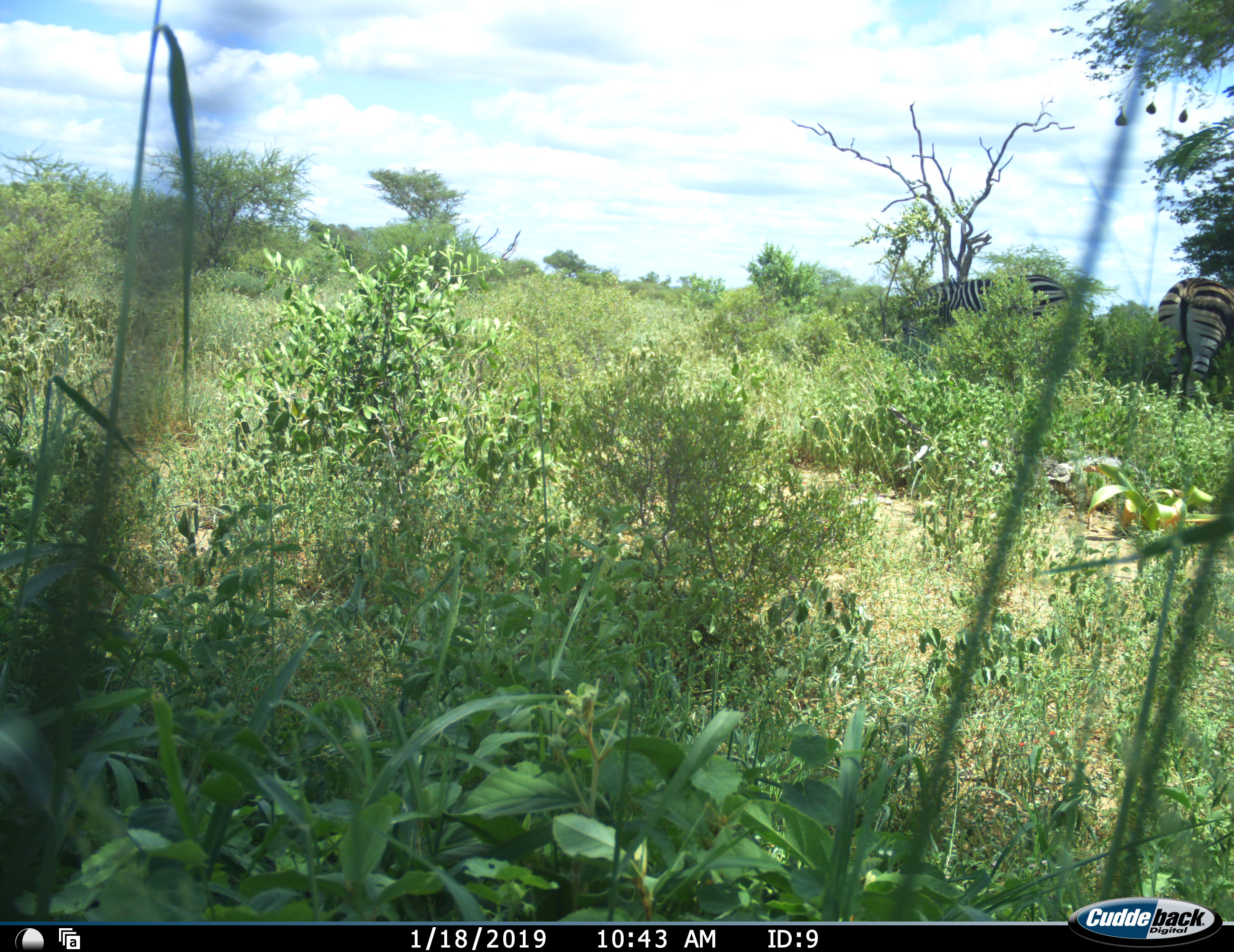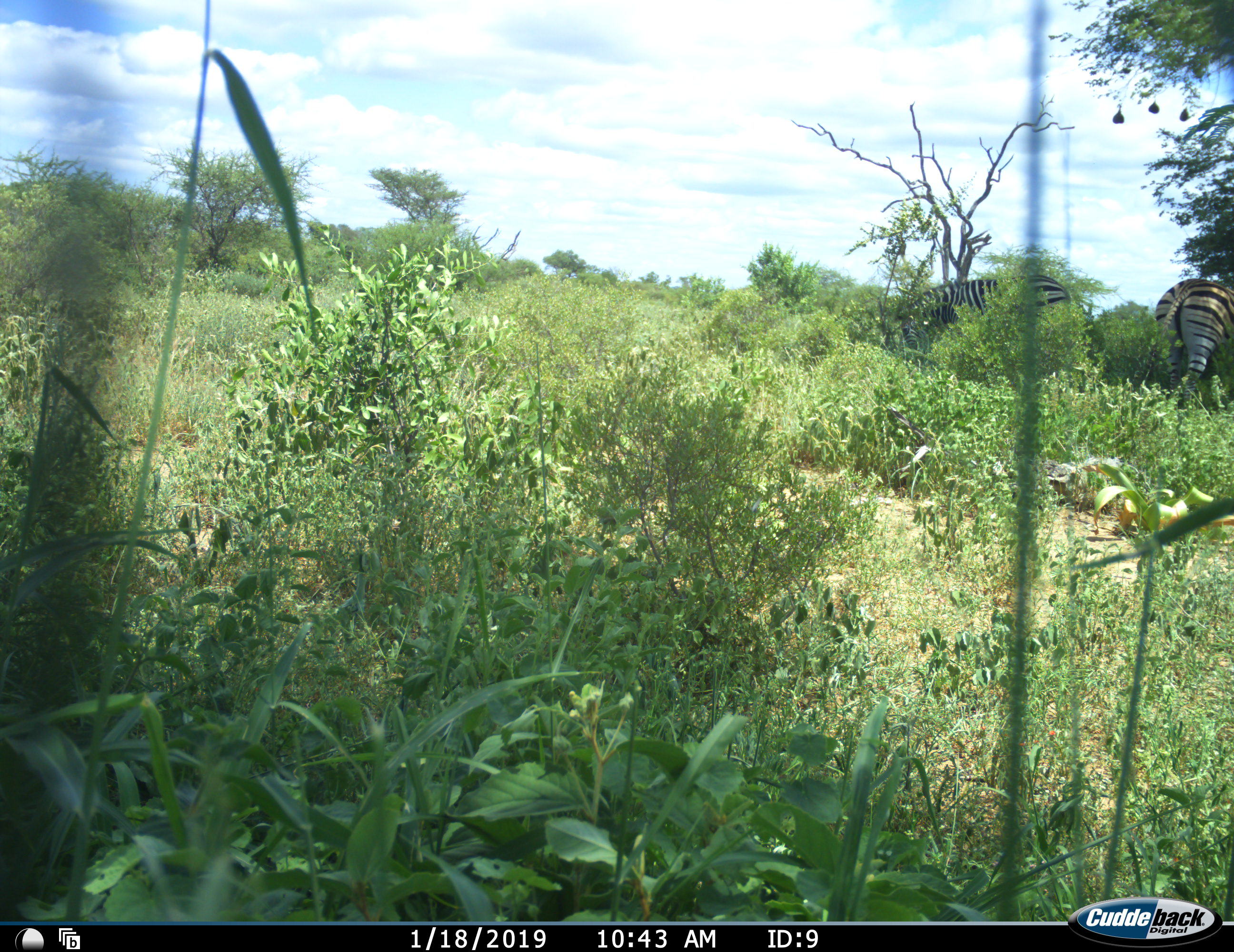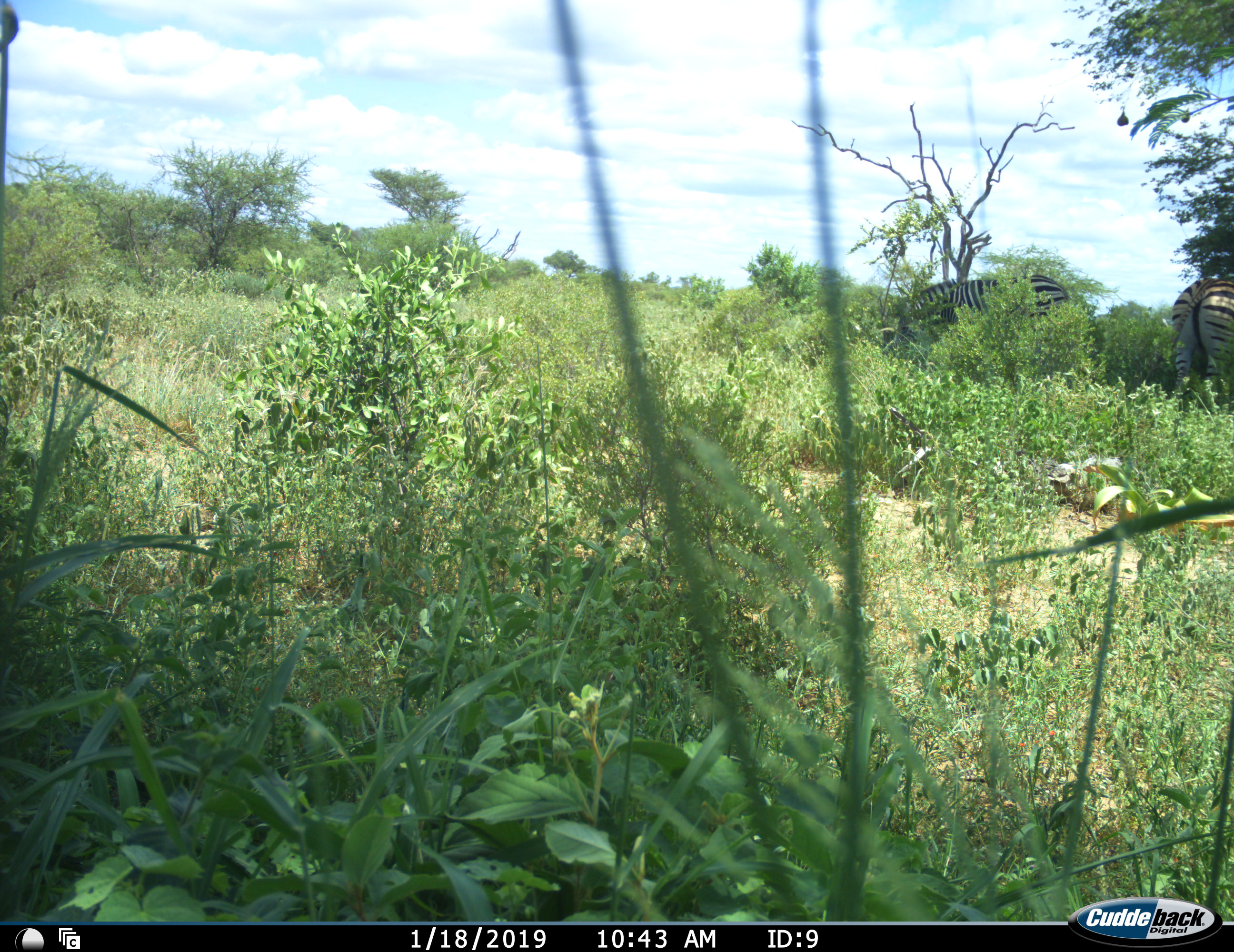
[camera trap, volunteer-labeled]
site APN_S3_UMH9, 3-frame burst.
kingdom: Animalia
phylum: Chordata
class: Mammalia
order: Perissodactyla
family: Equidae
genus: Equus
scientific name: Equus quagga burchellii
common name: burchell's zebra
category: zebraburchells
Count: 2.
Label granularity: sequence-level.